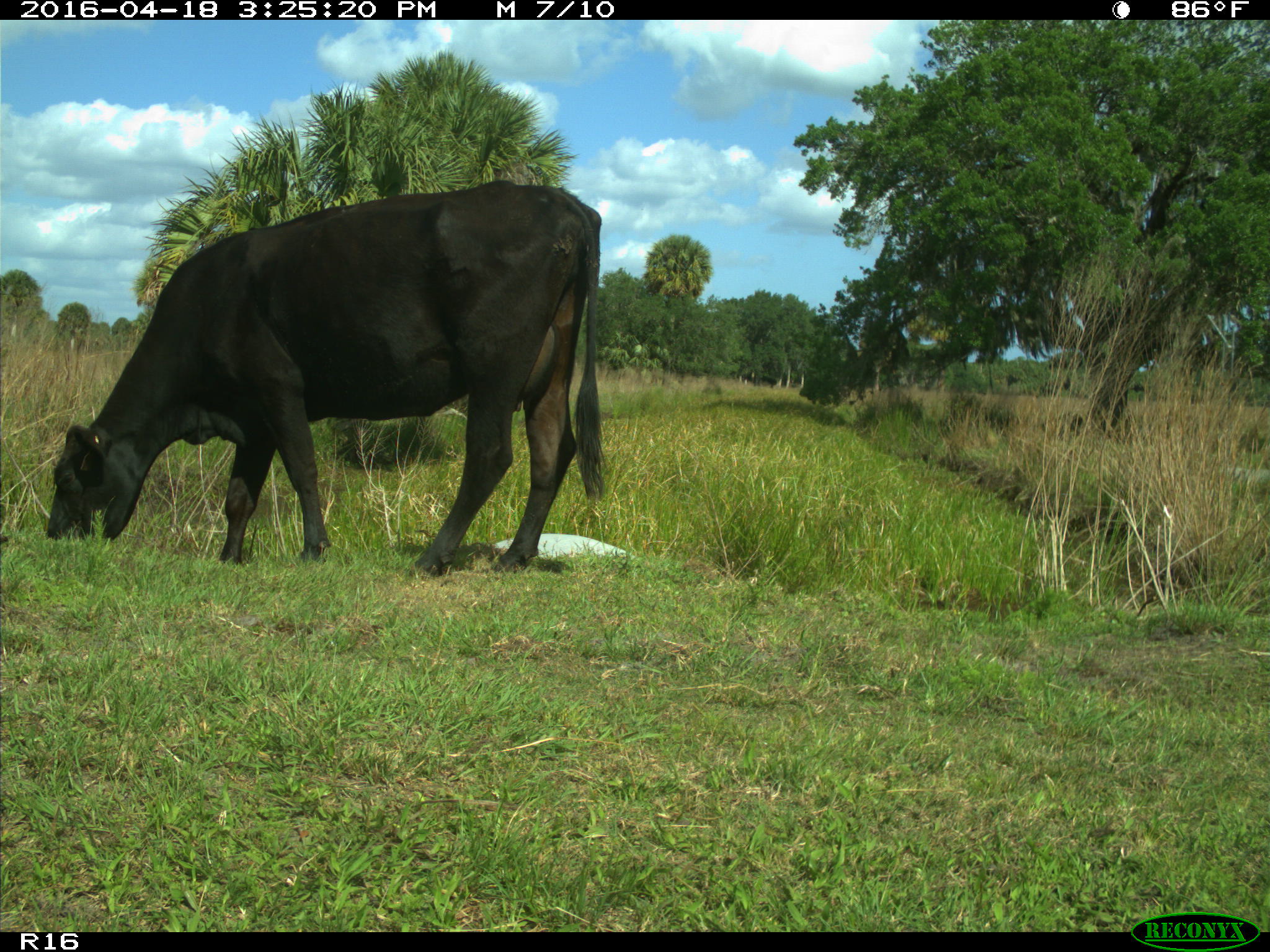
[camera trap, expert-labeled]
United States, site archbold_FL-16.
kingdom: Animalia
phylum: Chordata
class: Mammalia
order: Artiodactyla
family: Bovidae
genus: Bos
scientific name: Bos taurus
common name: domestic cow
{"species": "Bos taurus (domestic cow)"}